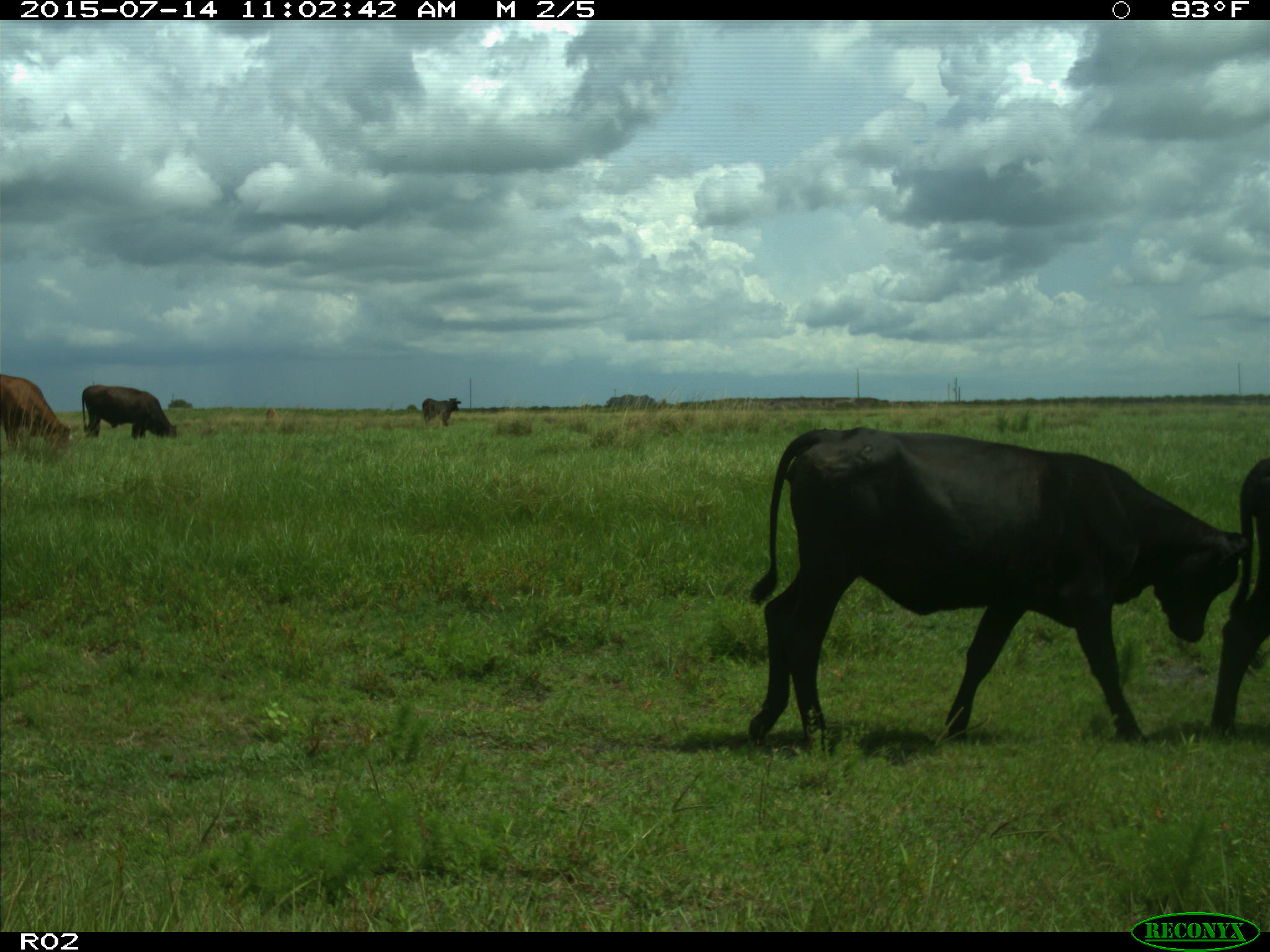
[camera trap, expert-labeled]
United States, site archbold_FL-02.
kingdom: Animalia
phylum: Chordata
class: Mammalia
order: Artiodactyla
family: Bovidae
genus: Bos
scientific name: Bos taurus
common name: domestic cow